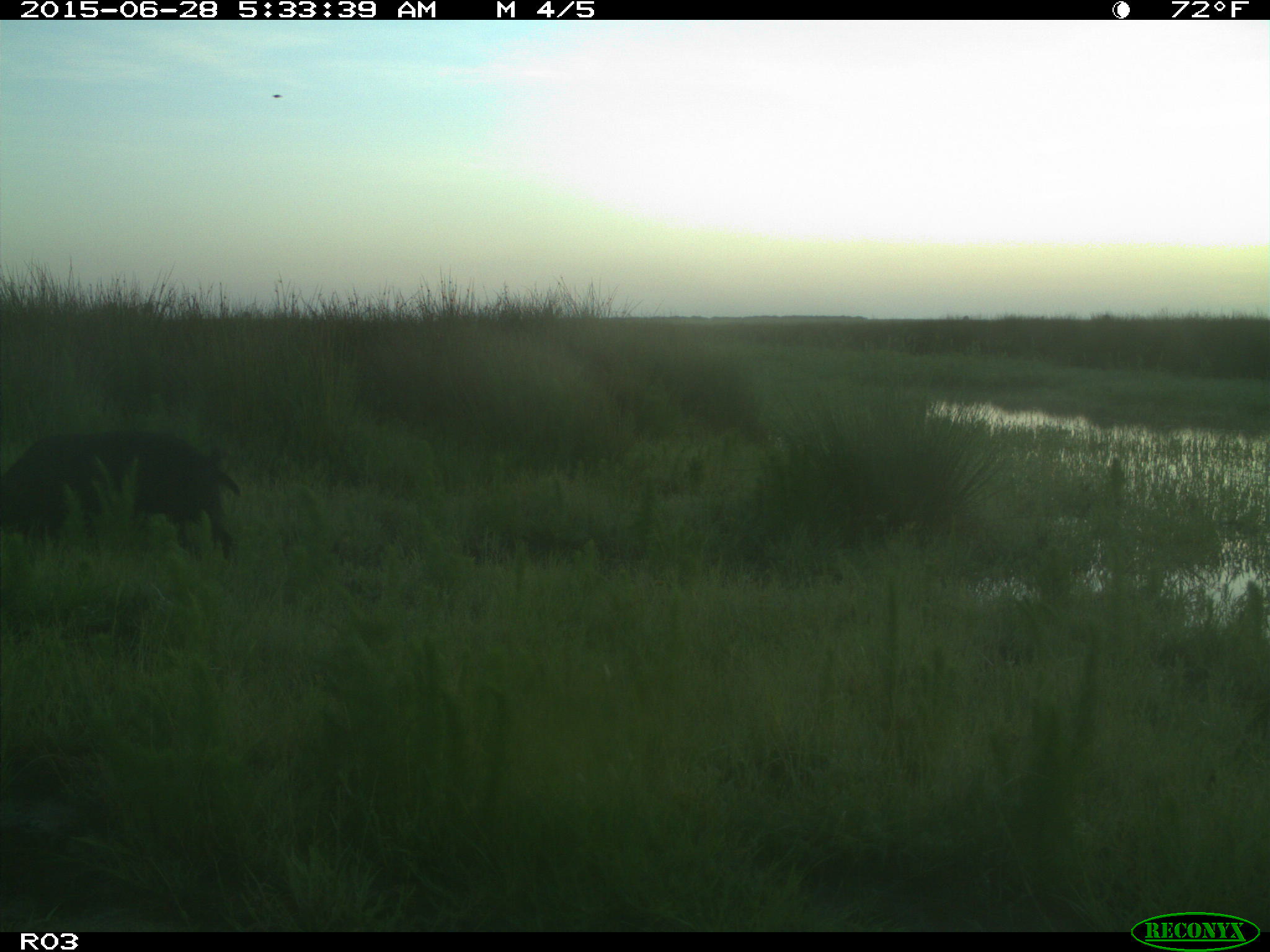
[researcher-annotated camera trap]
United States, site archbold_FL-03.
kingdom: Animalia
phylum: Chordata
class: Mammalia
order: Artiodactyla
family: Suidae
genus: Sus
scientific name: Sus scrofa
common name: wild boar